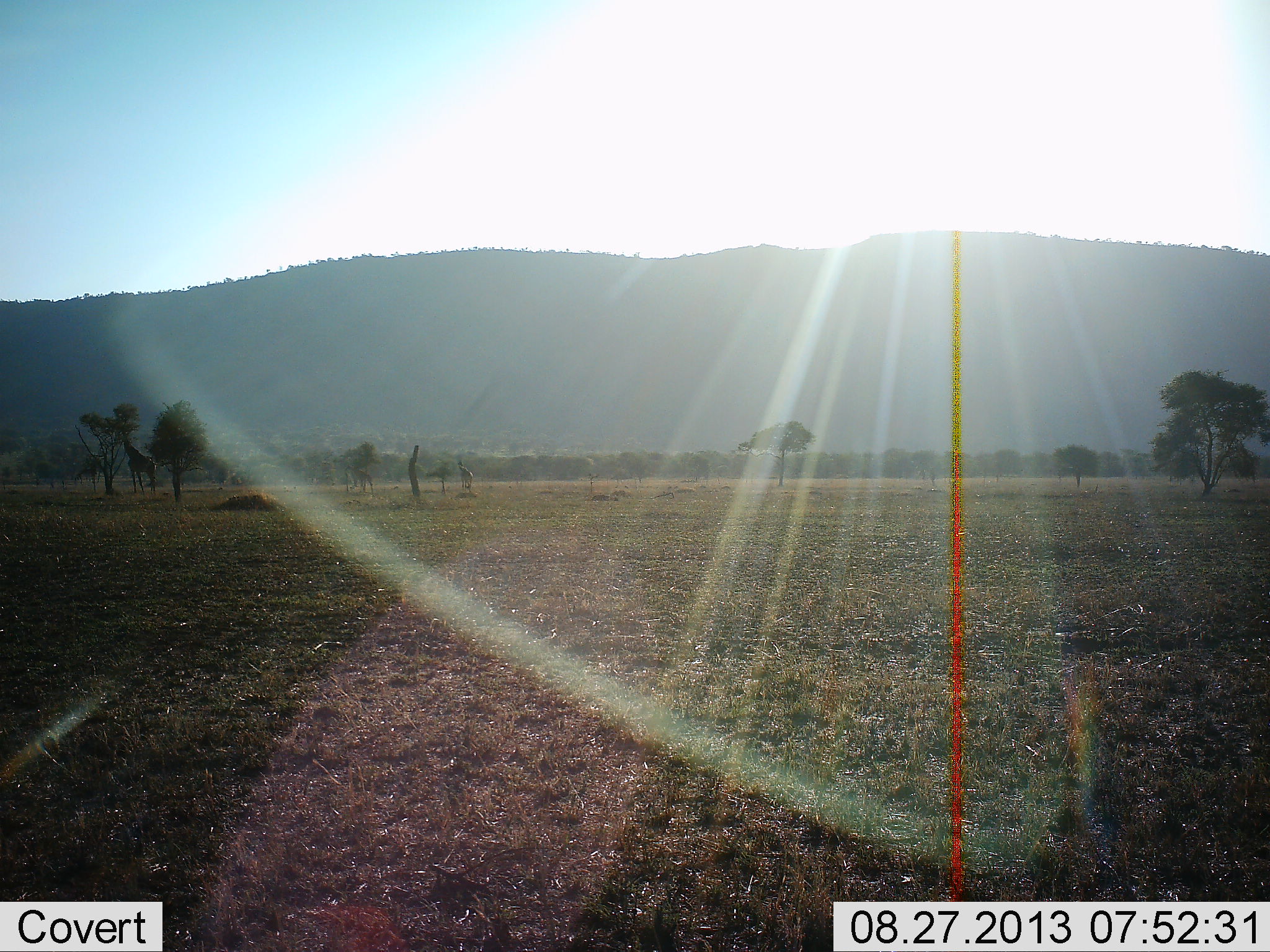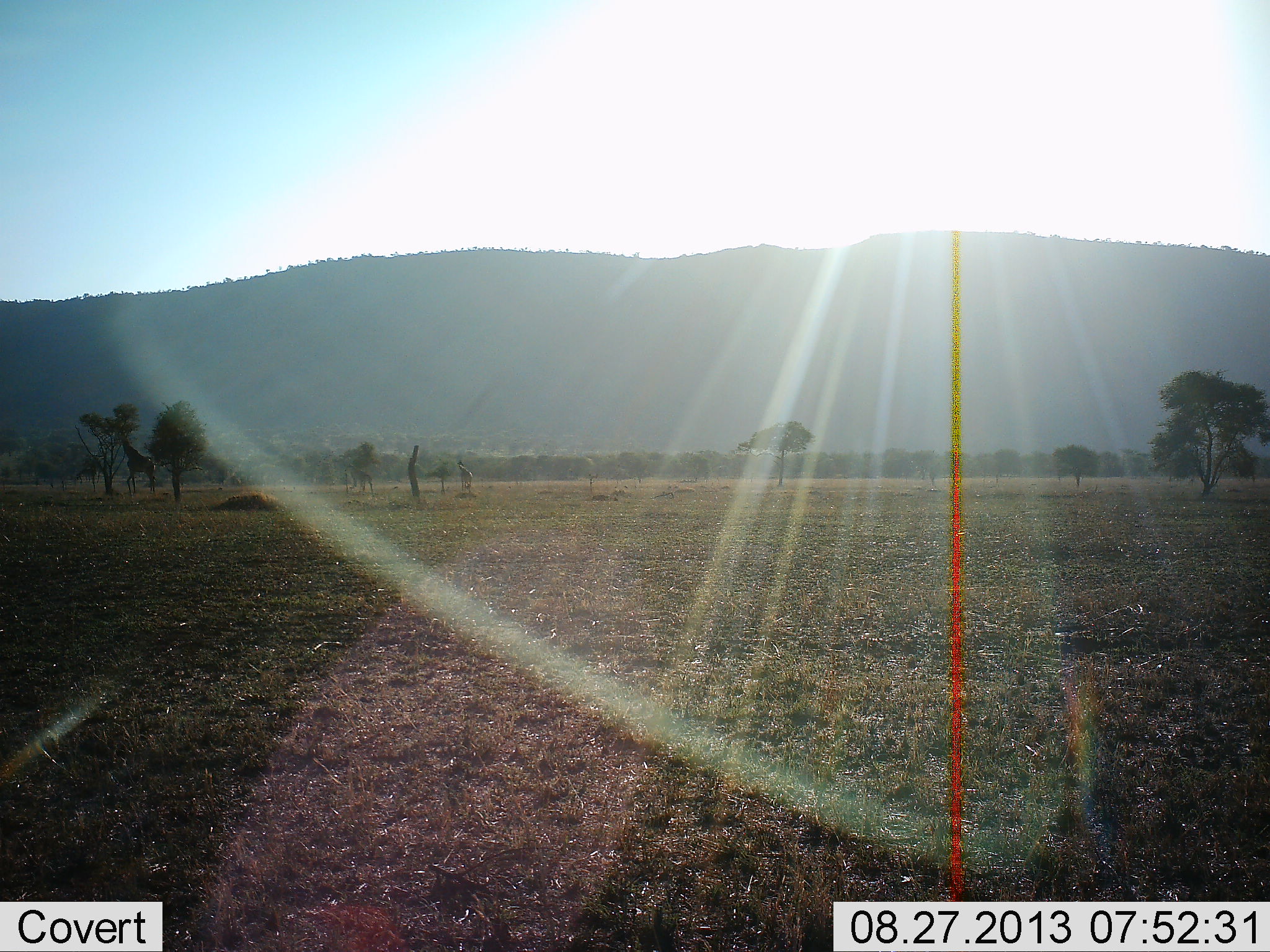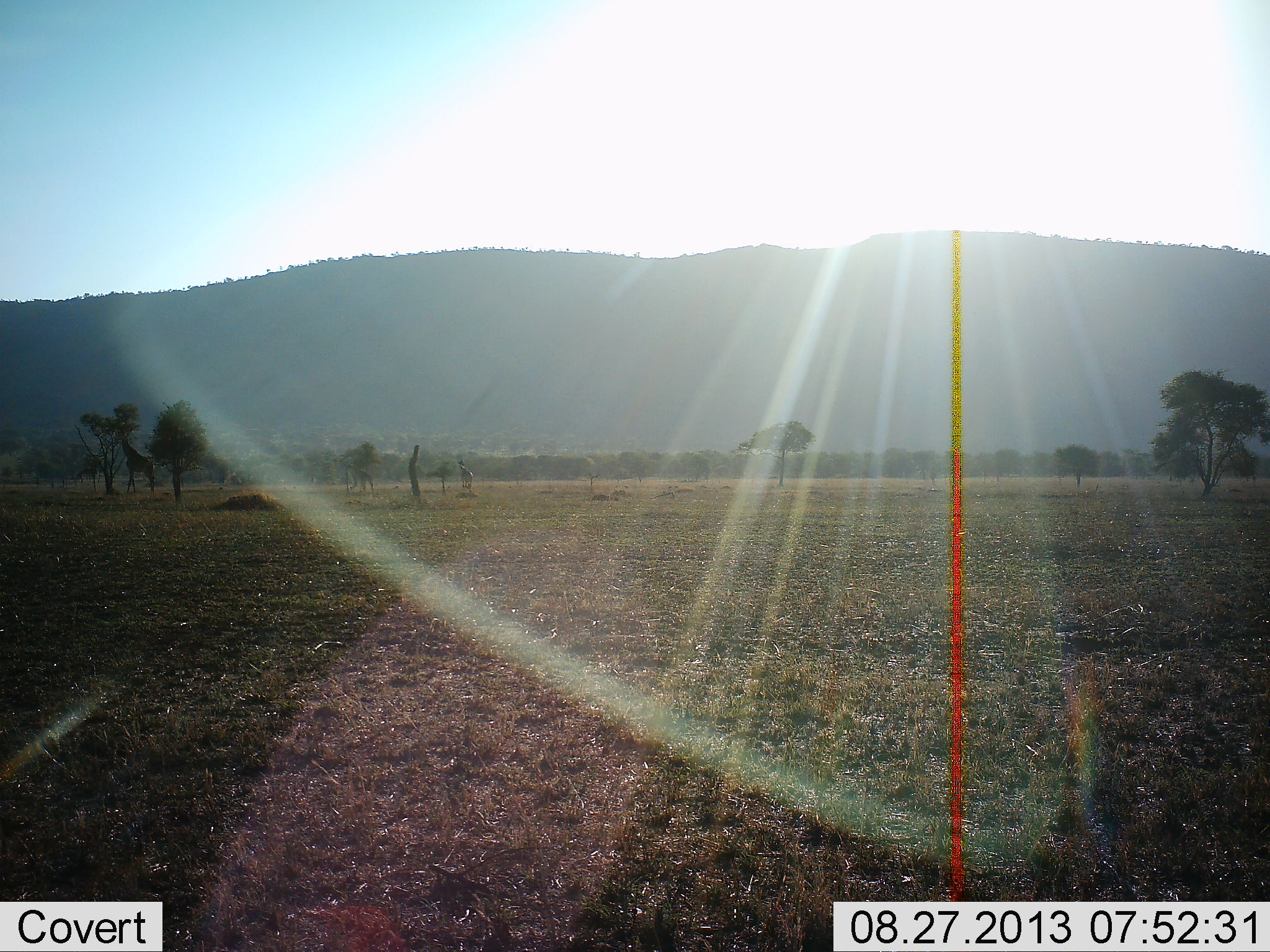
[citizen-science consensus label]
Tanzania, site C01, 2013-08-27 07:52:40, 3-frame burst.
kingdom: Animalia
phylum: Chordata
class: Mammalia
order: Artiodactyla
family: Giraffidae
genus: Giraffa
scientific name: Giraffa camelopardalis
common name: giraffe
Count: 1.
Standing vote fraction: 50%.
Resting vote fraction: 4%.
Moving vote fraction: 0%.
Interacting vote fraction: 0%.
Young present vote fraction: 8%.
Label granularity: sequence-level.